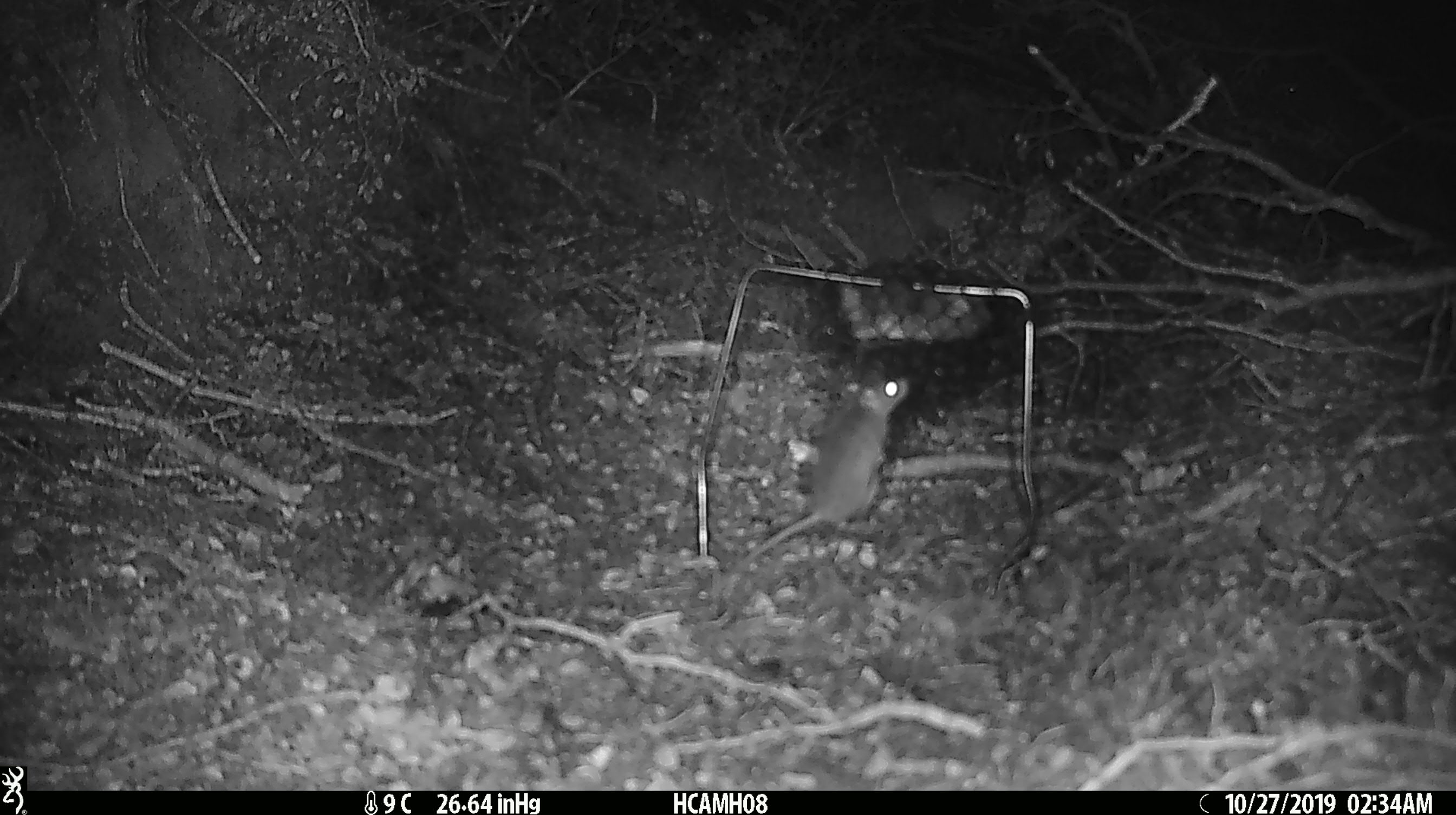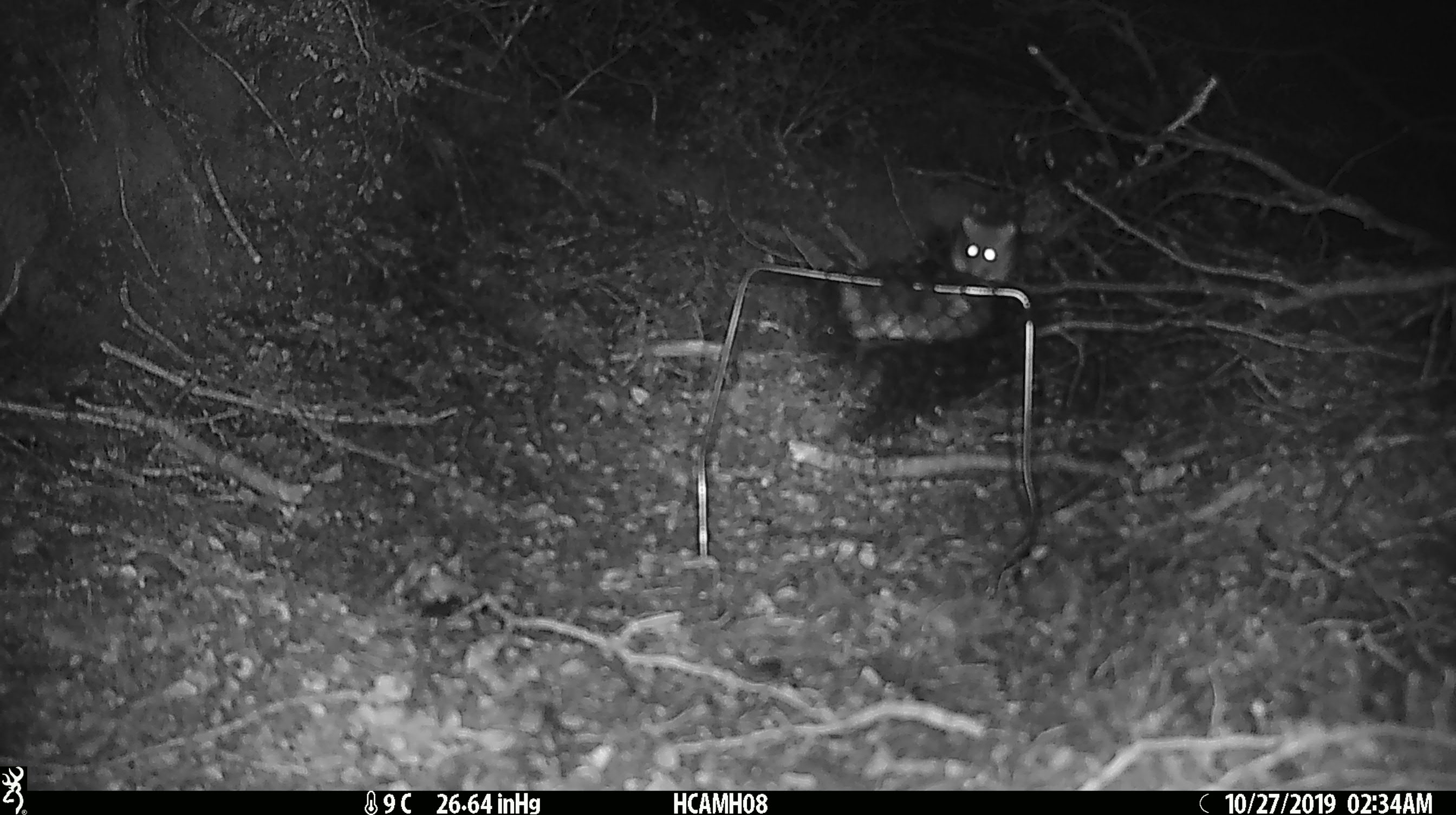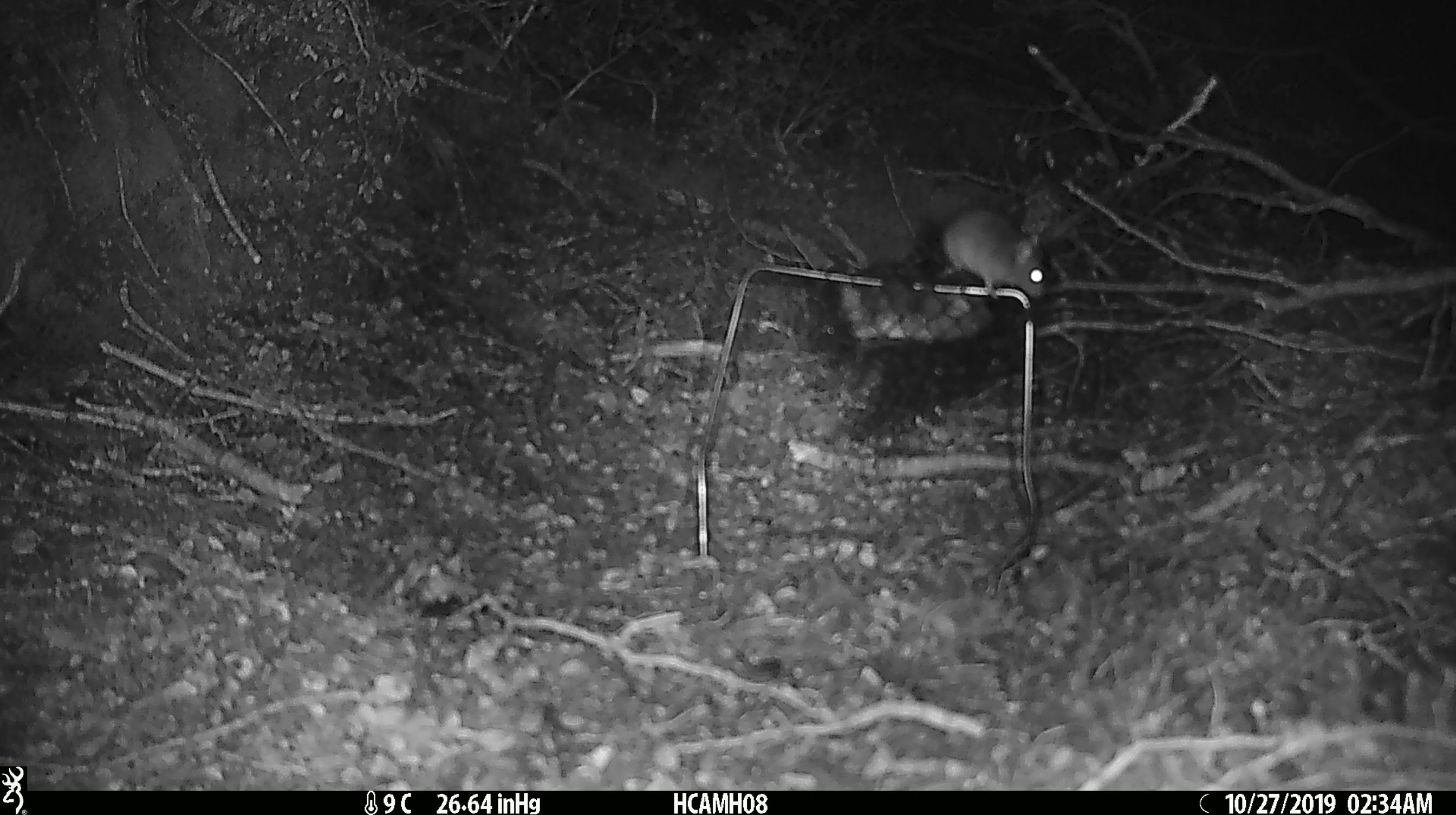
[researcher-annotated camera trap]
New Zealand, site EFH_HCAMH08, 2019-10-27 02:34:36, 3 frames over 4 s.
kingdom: Animalia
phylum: Chordata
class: Mammalia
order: Rodentia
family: Muridae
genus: Mus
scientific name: Mus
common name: mouse